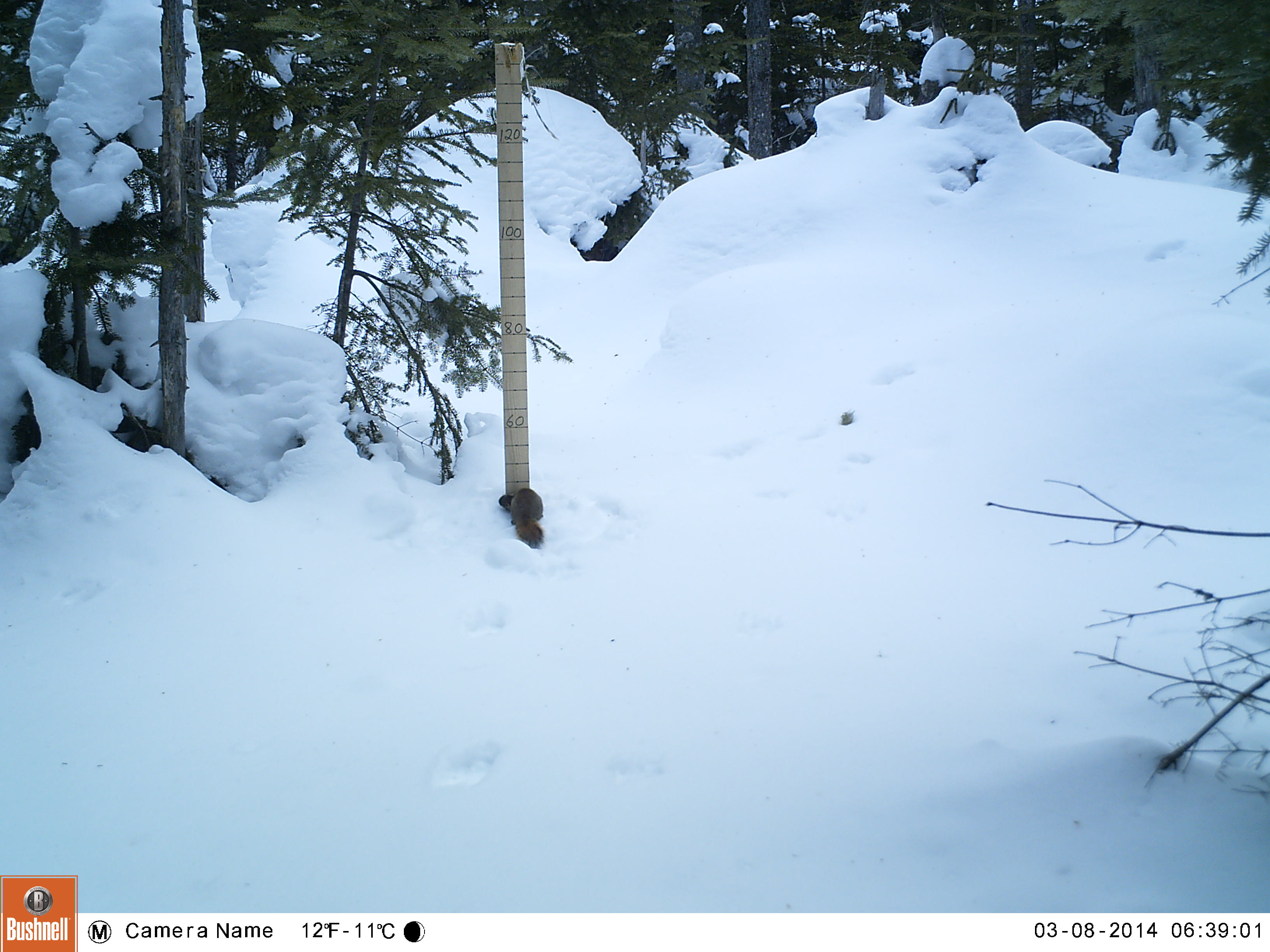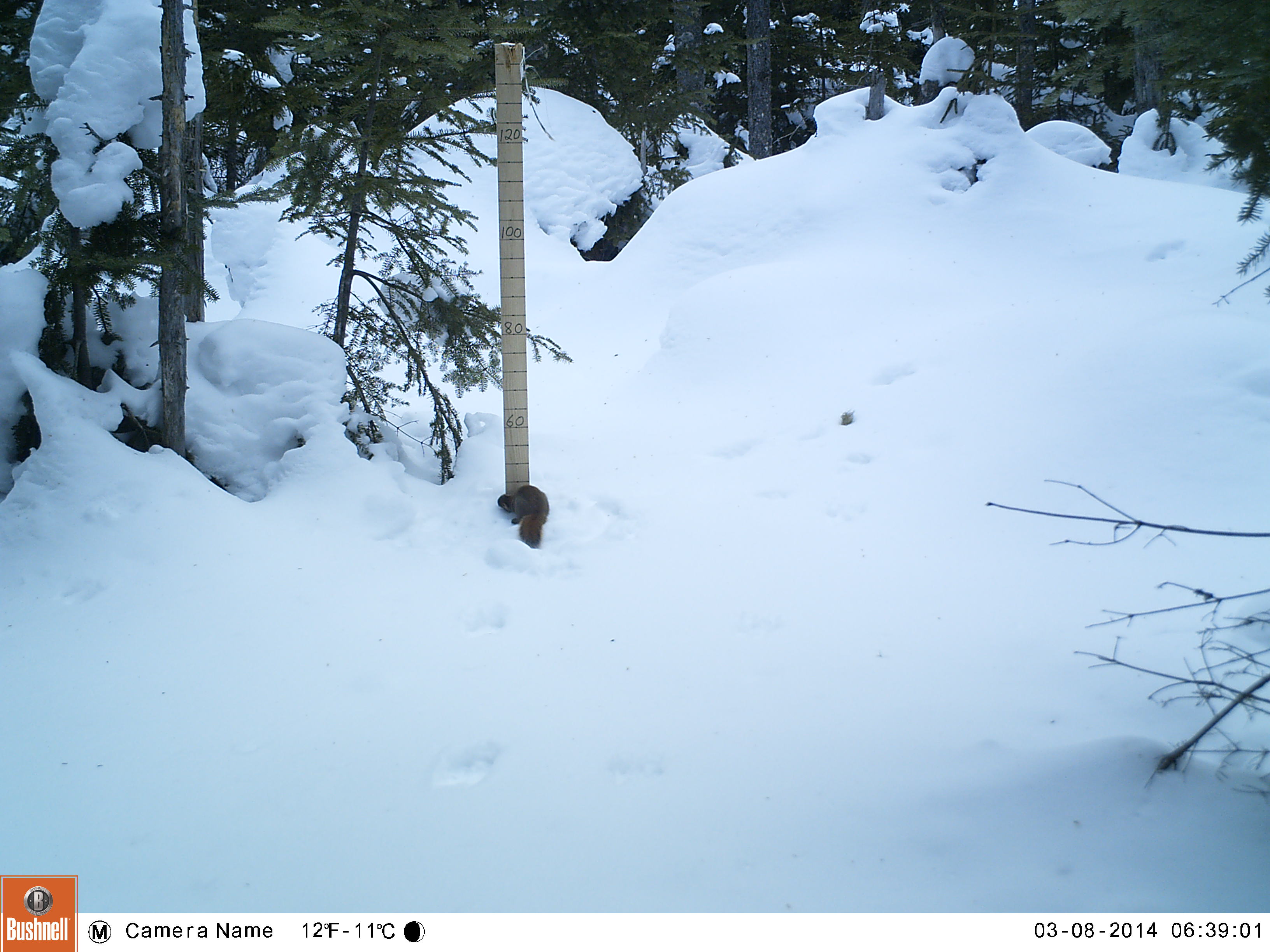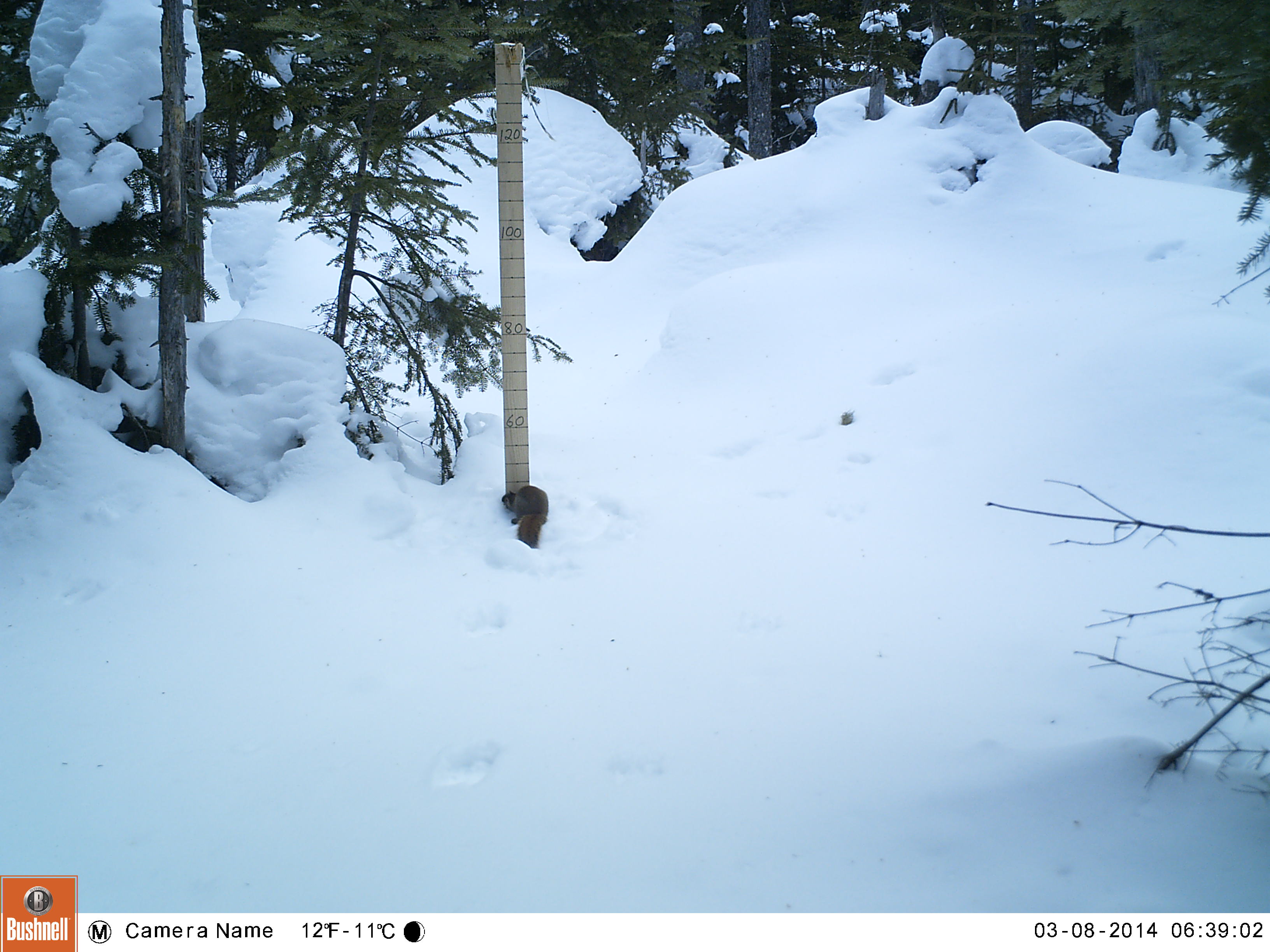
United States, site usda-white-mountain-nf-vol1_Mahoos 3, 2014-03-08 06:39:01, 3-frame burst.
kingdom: Animalia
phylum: Chordata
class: Mammalia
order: Rodentia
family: Sciuridae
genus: Tamiasciurus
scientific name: Tamiasciurus hudsonicus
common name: red squirrel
Red squirrel (Tamiasciurus hudsonicus).